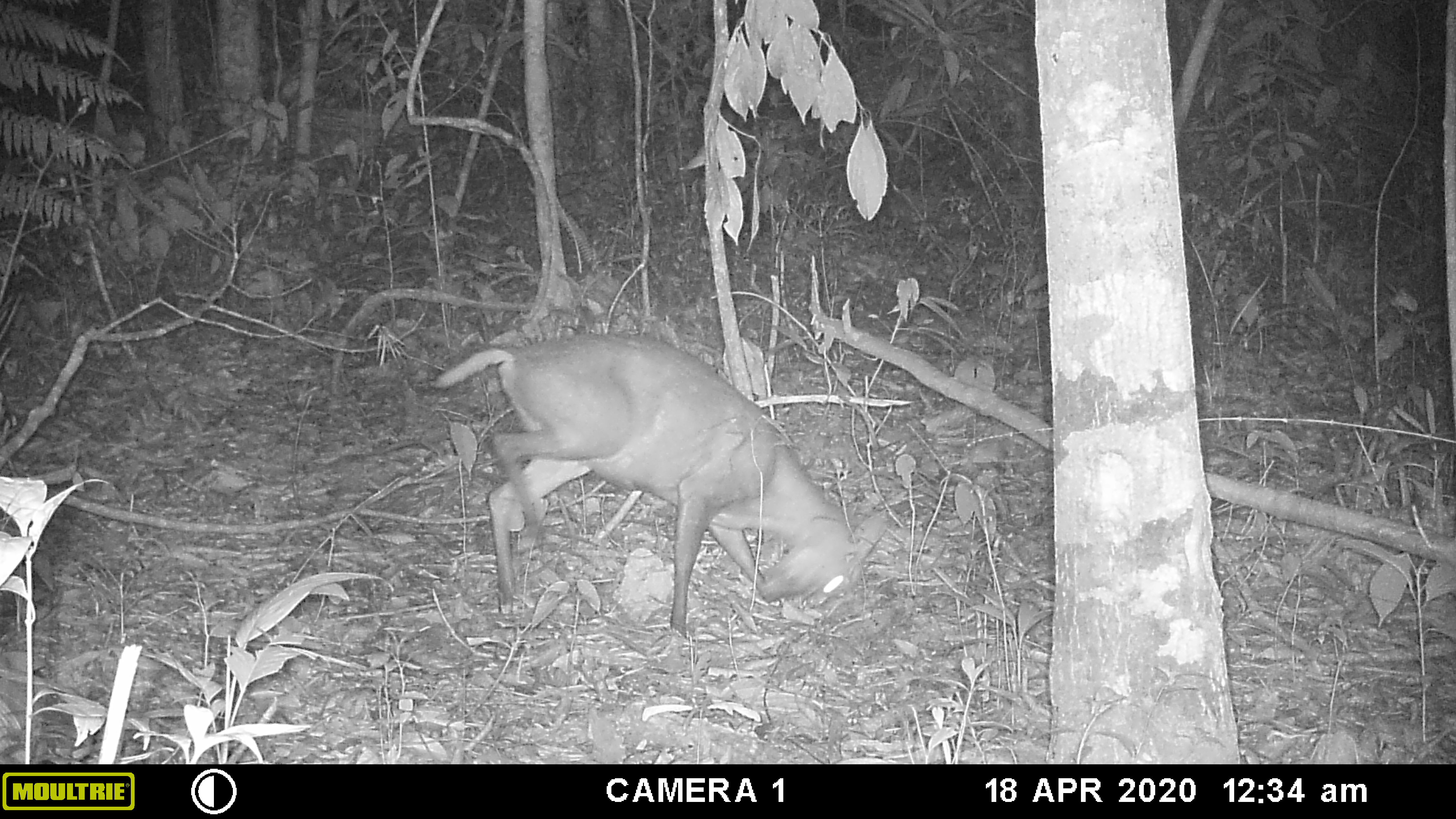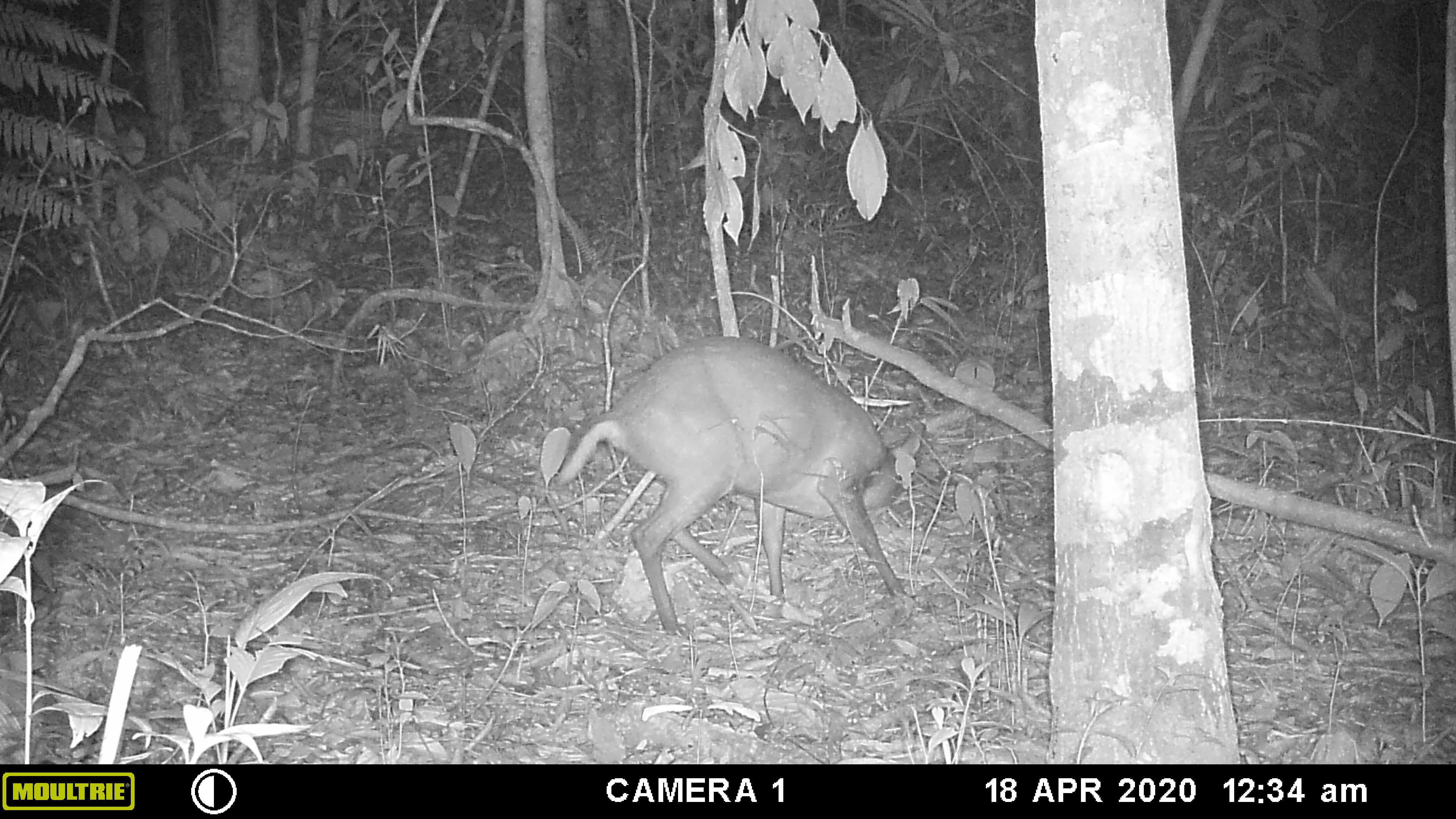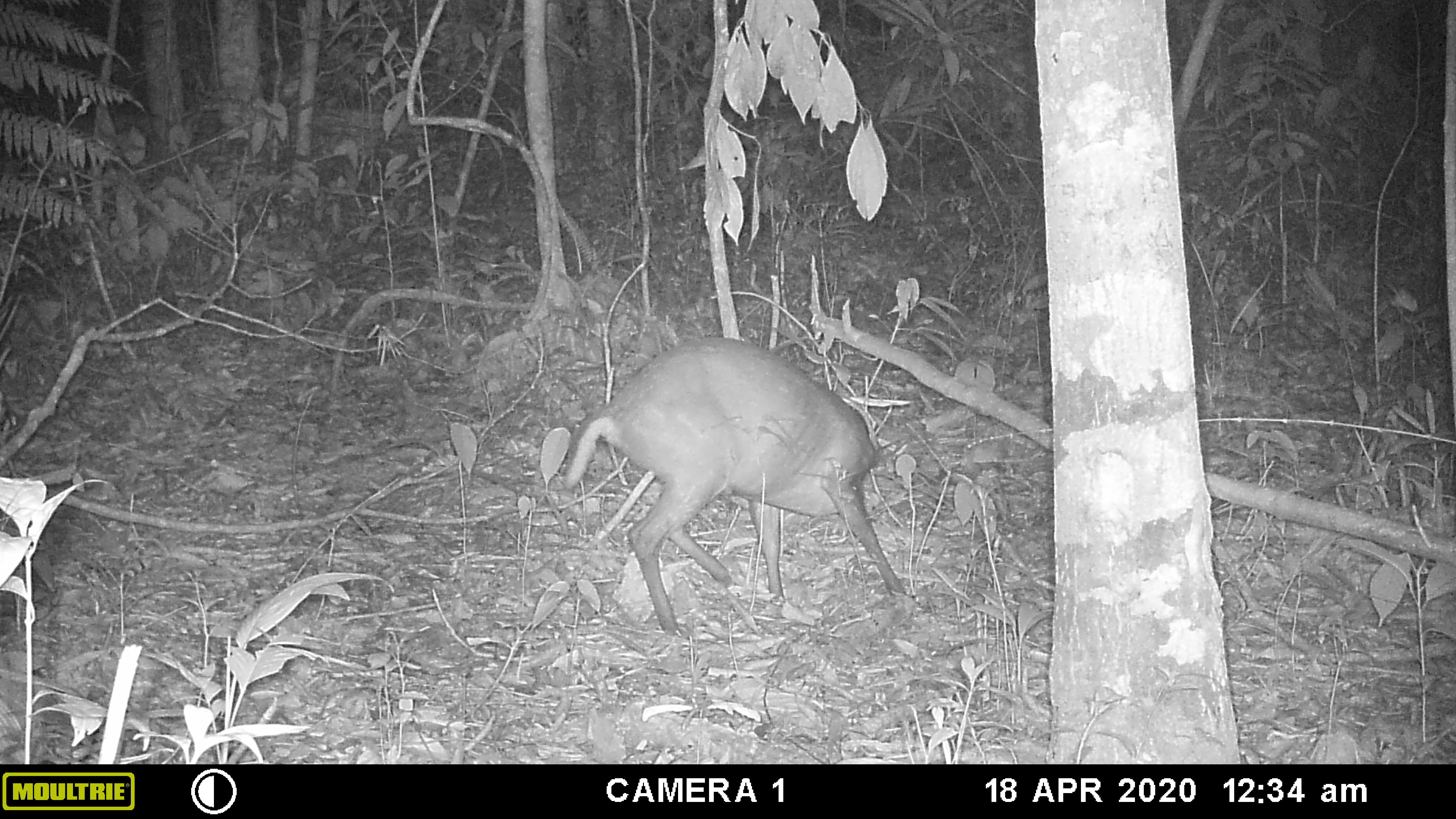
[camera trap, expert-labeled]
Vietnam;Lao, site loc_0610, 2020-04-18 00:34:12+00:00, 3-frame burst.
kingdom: Animalia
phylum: Chordata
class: Mammalia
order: Artiodactyla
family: Cervidae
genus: Muntiacus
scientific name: Muntiacus rooseveltorum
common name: roosevelt's muntjac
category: roosevelts muntjac group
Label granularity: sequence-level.